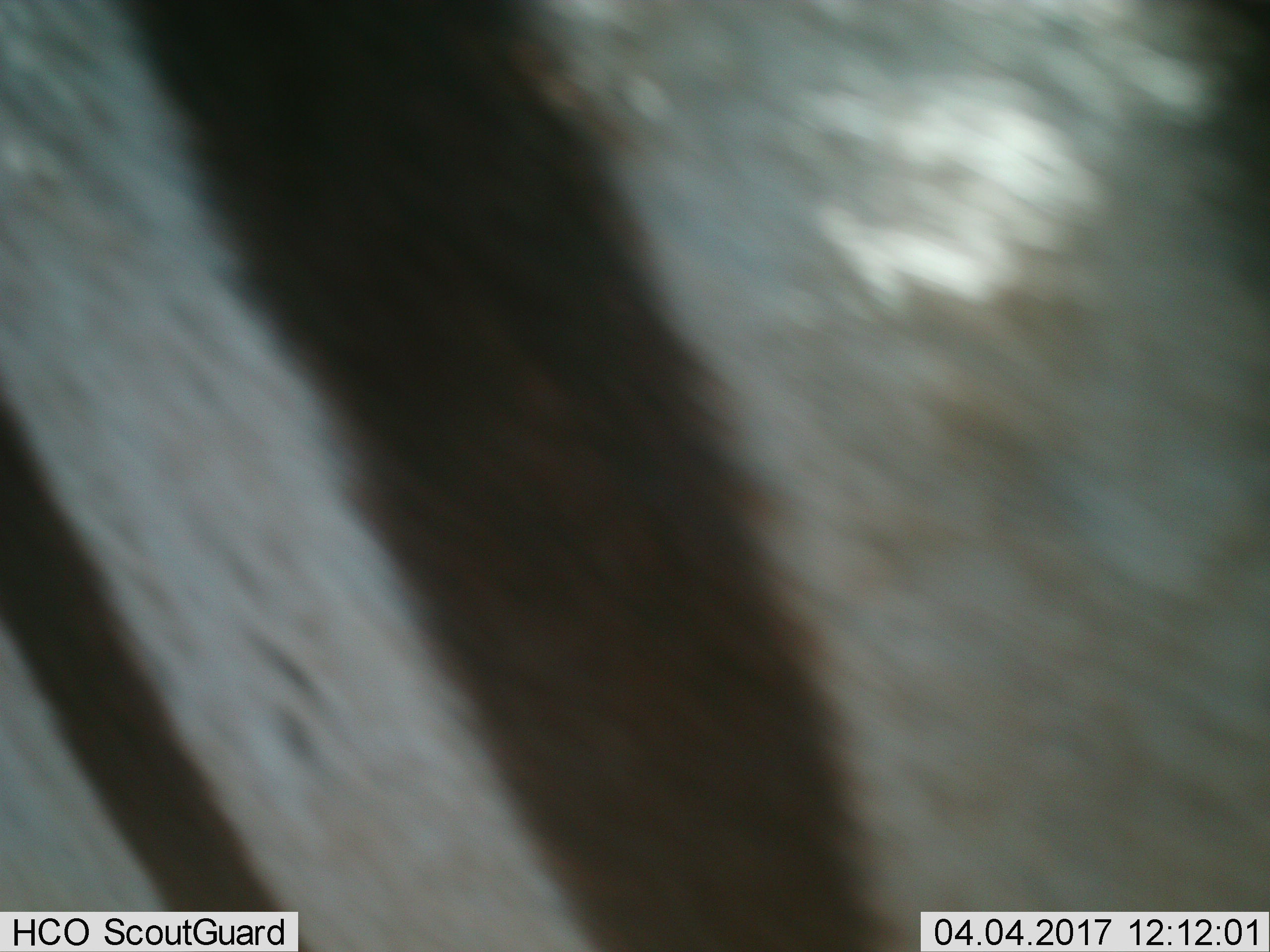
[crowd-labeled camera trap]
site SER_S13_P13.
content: unidentified animal